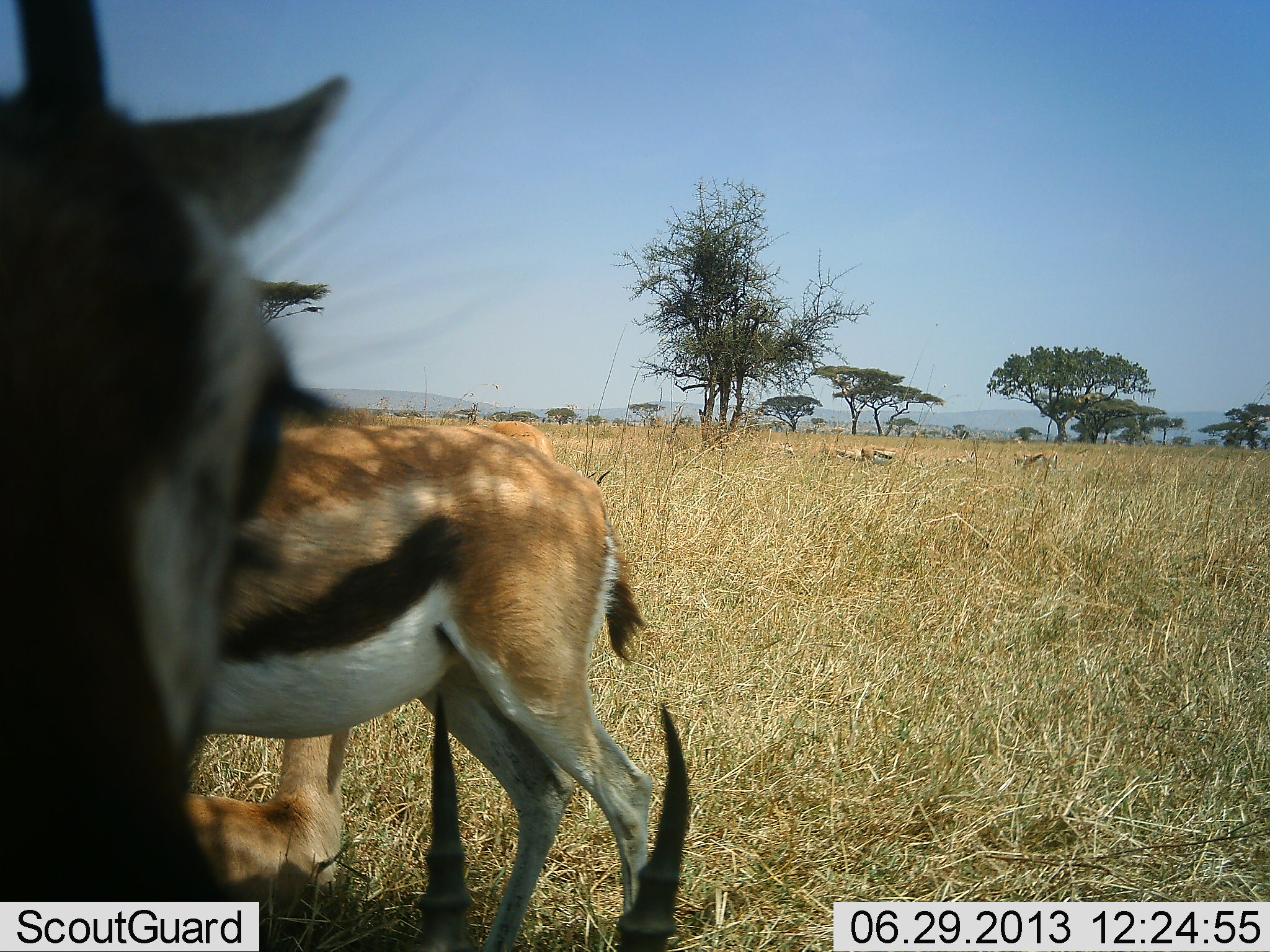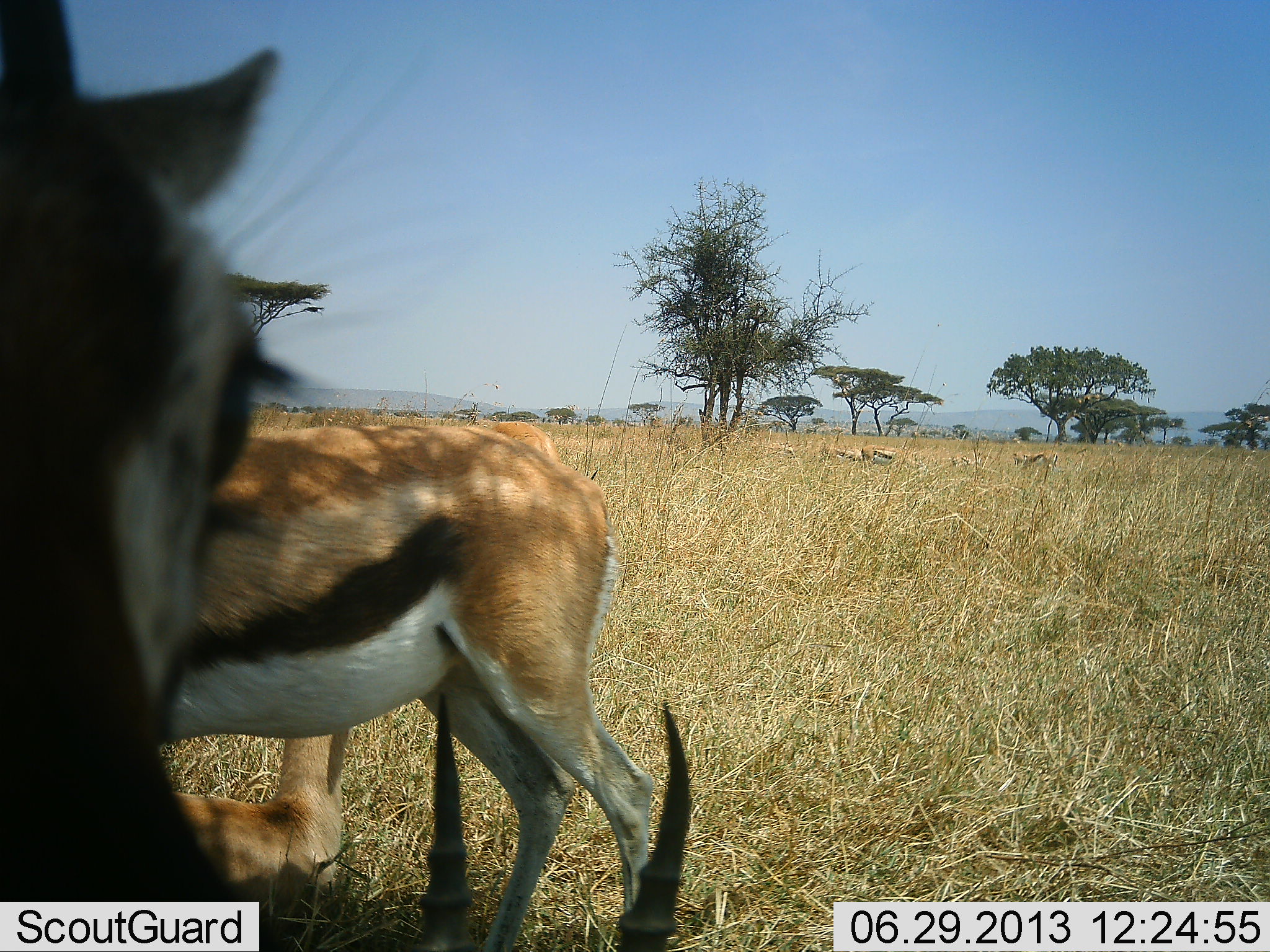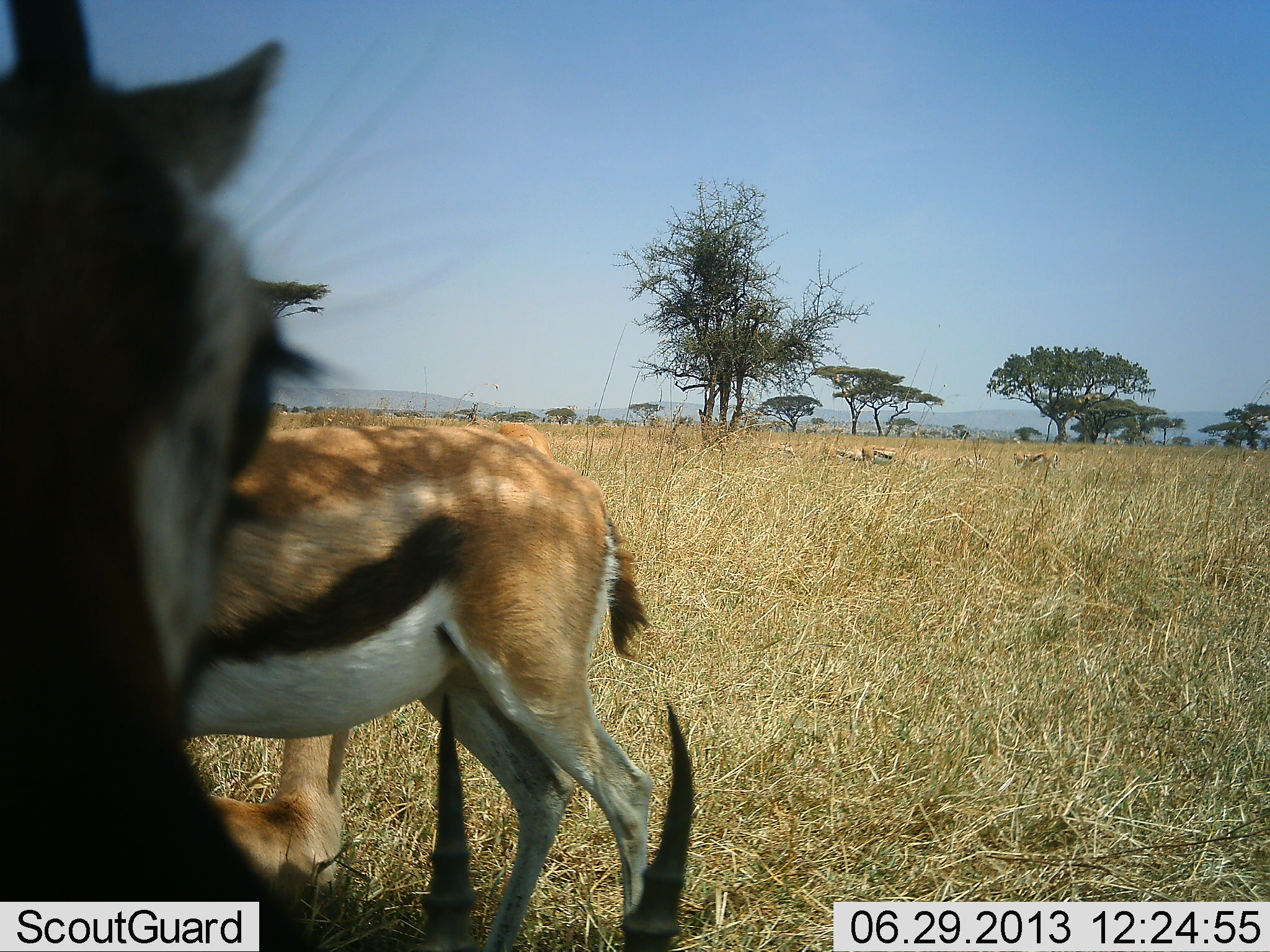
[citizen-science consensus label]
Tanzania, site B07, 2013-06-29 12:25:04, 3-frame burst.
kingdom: Animalia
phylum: Chordata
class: Mammalia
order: Artiodactyla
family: Bovidae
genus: Eudorcas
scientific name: Eudorcas thomsonii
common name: thomson's gazelle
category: gazellethomsons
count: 6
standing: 84%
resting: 74%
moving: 11%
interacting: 0%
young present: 0%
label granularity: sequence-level